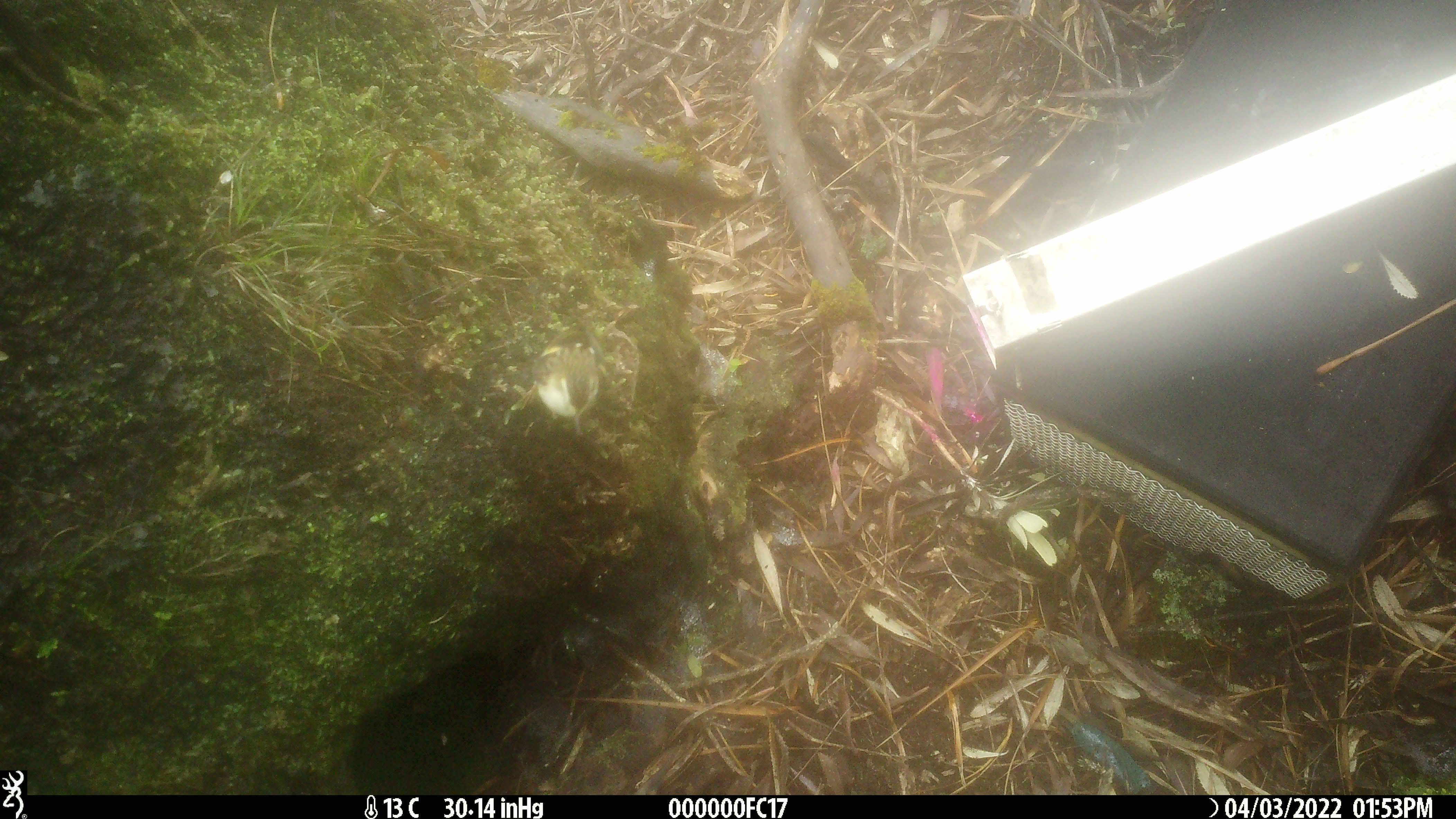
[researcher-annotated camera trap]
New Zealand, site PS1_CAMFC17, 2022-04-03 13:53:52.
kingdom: Animalia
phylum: Chordata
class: Aves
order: Passeriformes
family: Acanthisittidae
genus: Acanthisitta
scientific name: Acanthisitta chloris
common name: rifleman